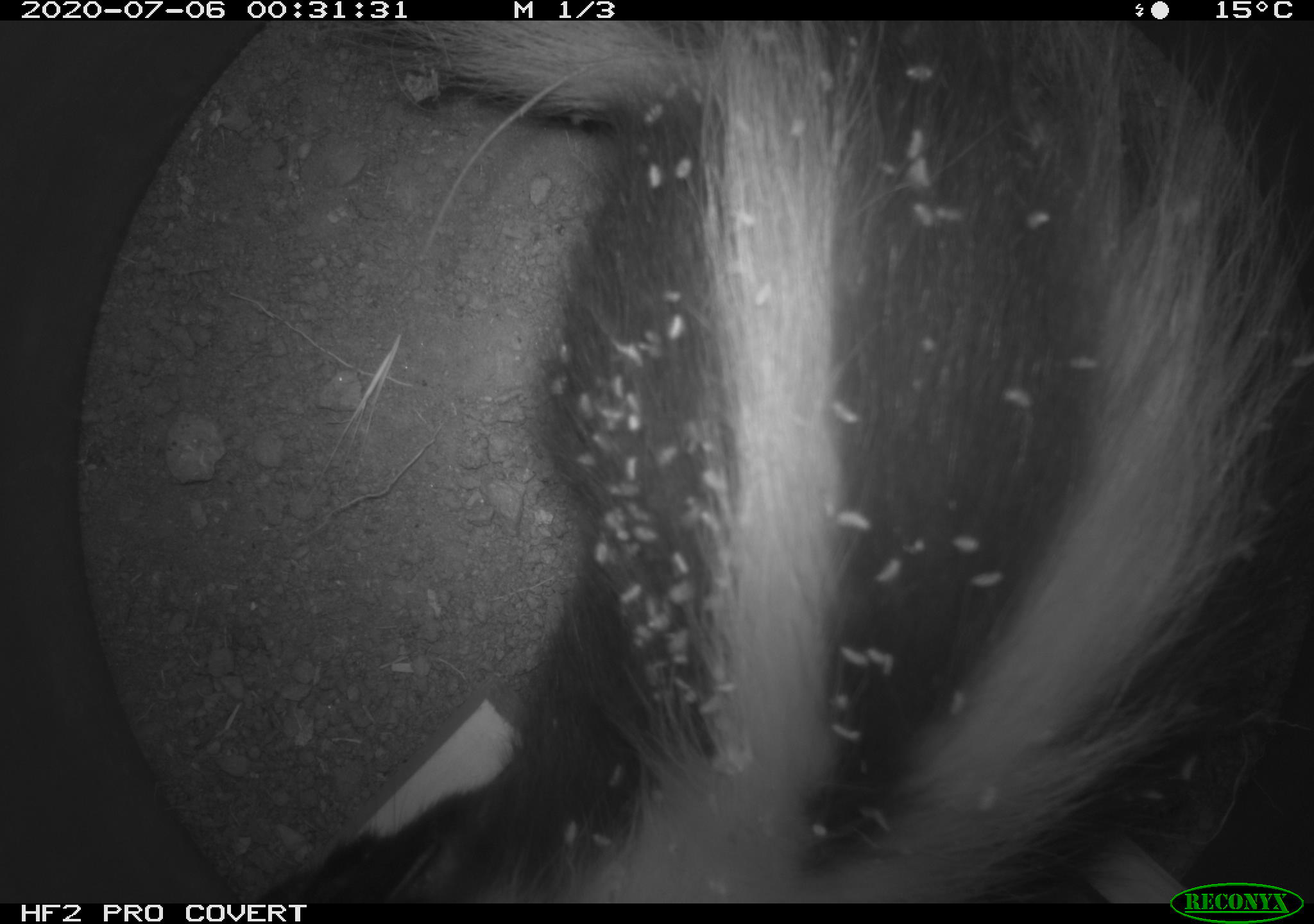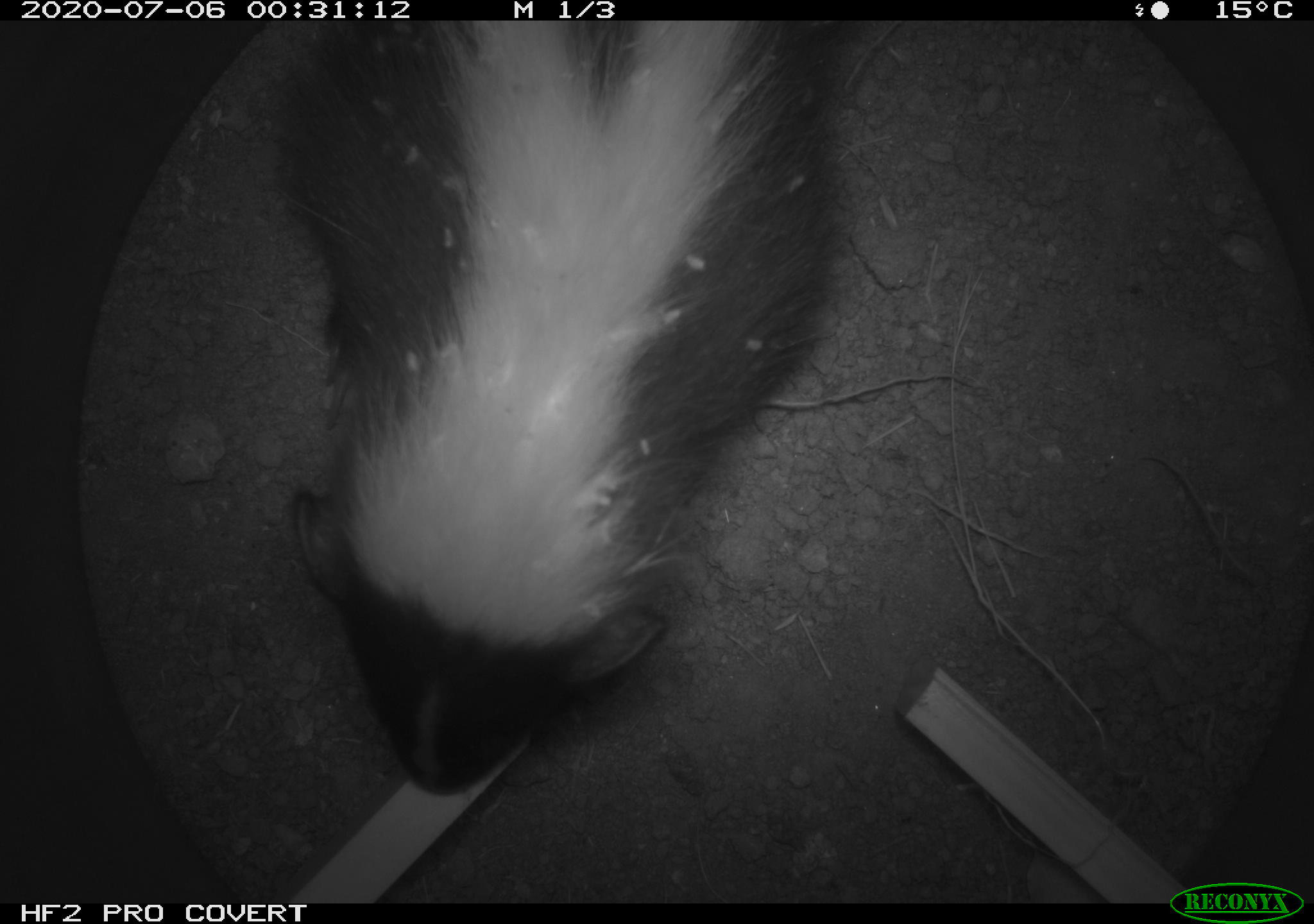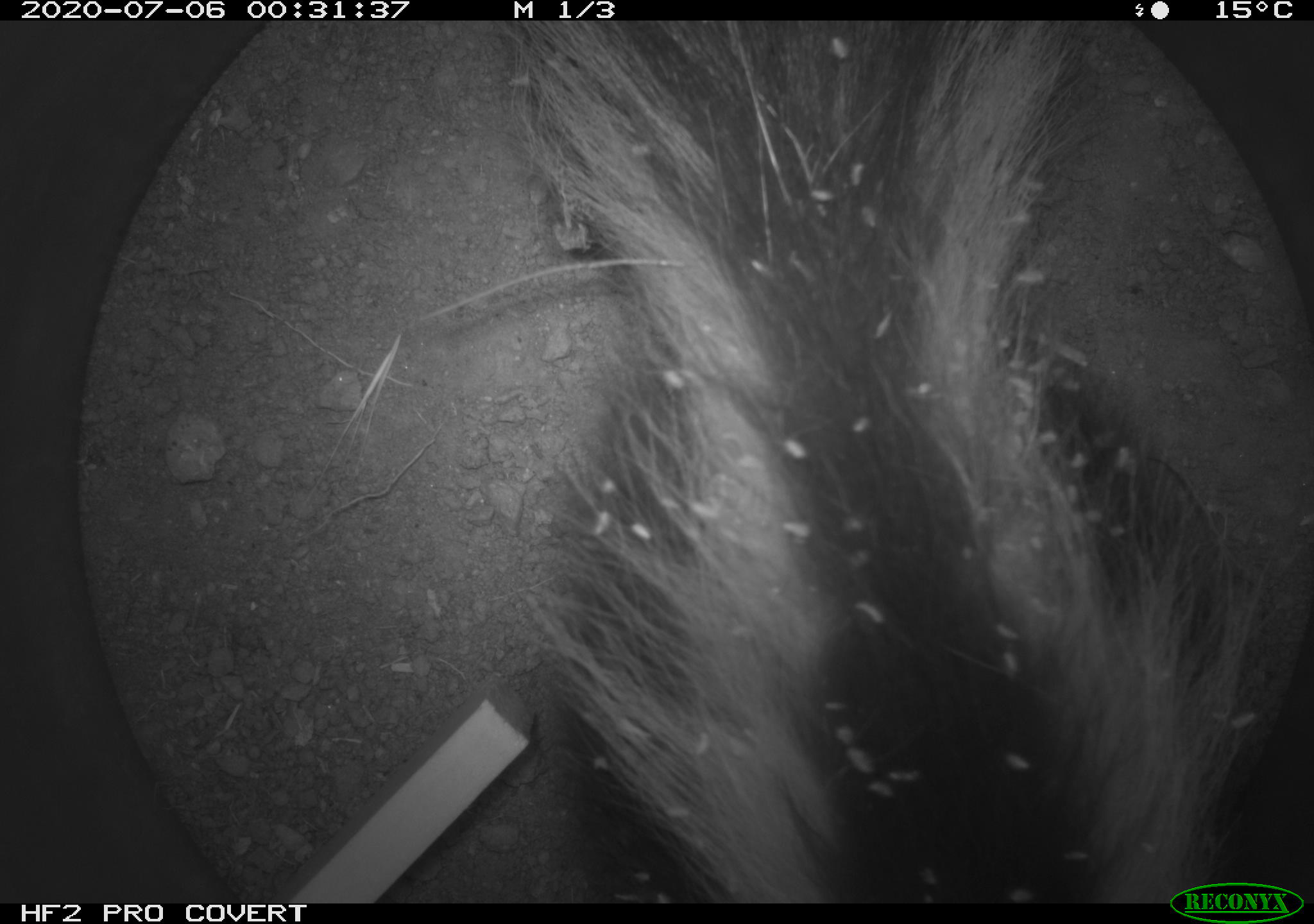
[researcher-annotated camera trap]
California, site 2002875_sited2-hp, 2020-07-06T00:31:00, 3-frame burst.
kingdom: Animalia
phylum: Chordata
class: Mammalia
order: Carnivora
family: Mephitidae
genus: Mephitis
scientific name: Mephitis mephitis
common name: striped skunk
Striped skunk (Mephitis mephitis).